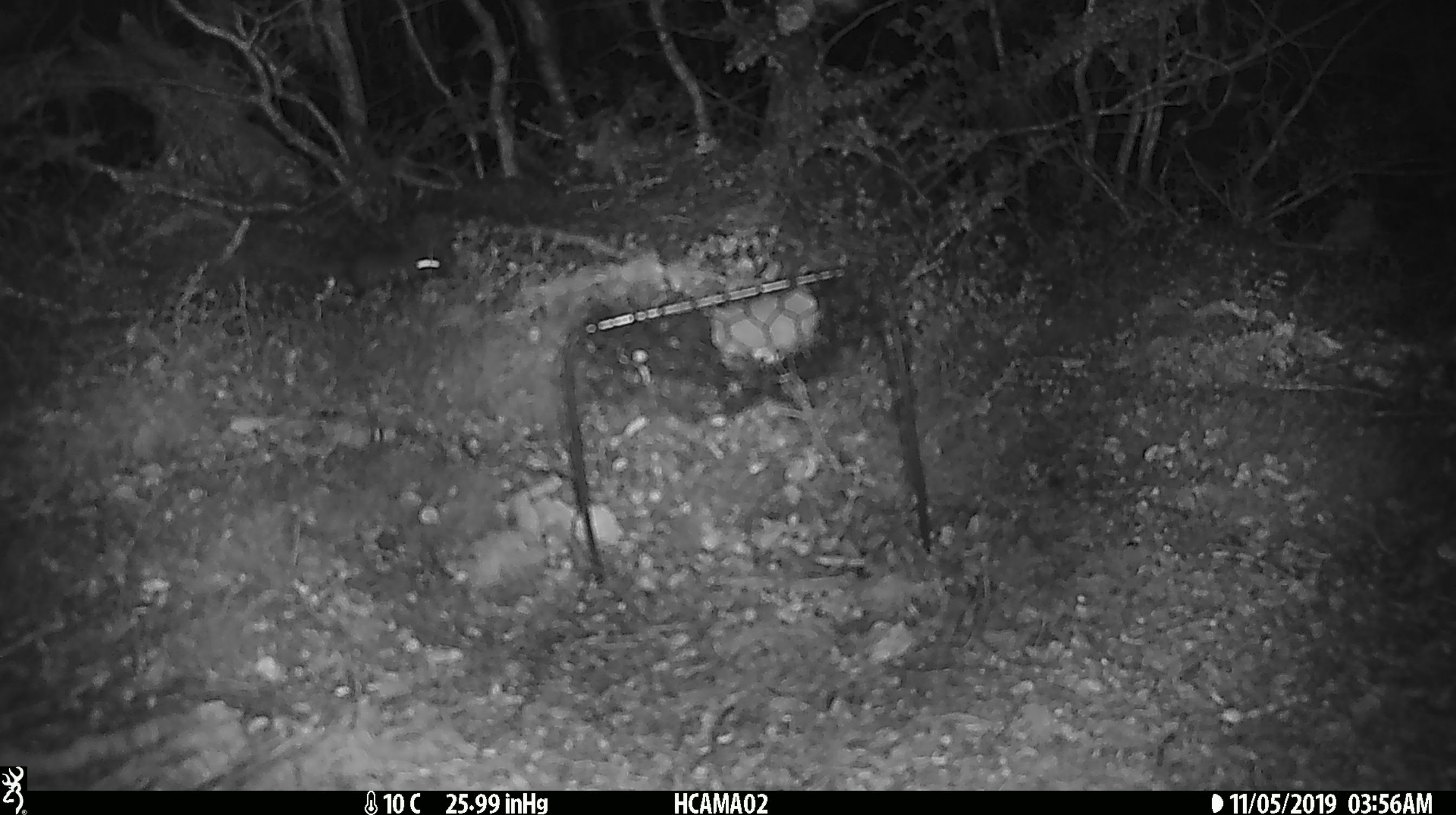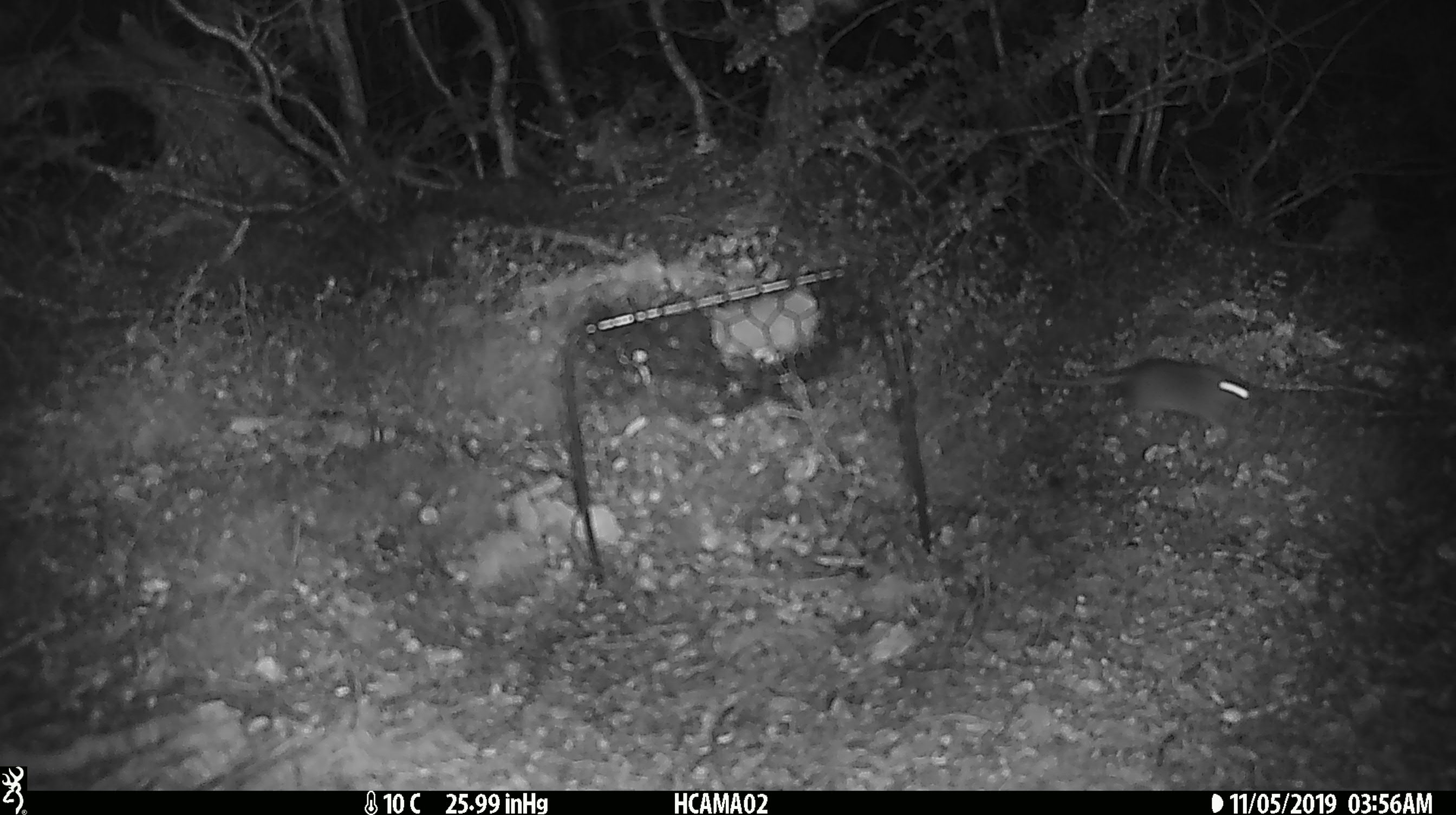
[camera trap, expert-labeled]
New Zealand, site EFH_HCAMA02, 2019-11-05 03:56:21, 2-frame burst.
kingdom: Animalia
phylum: Chordata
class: Mammalia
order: Rodentia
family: Muridae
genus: Mus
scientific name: Mus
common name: mouse